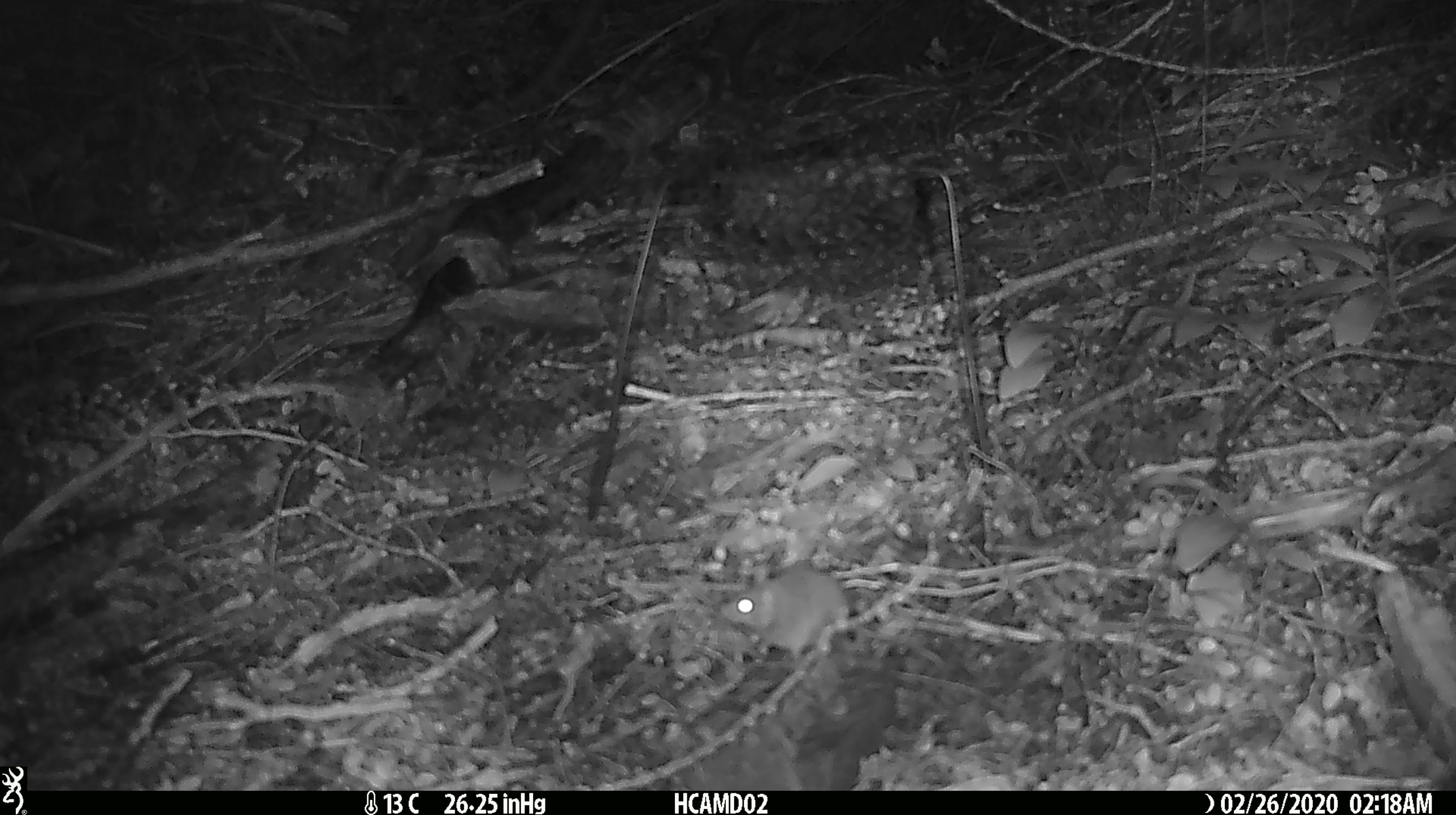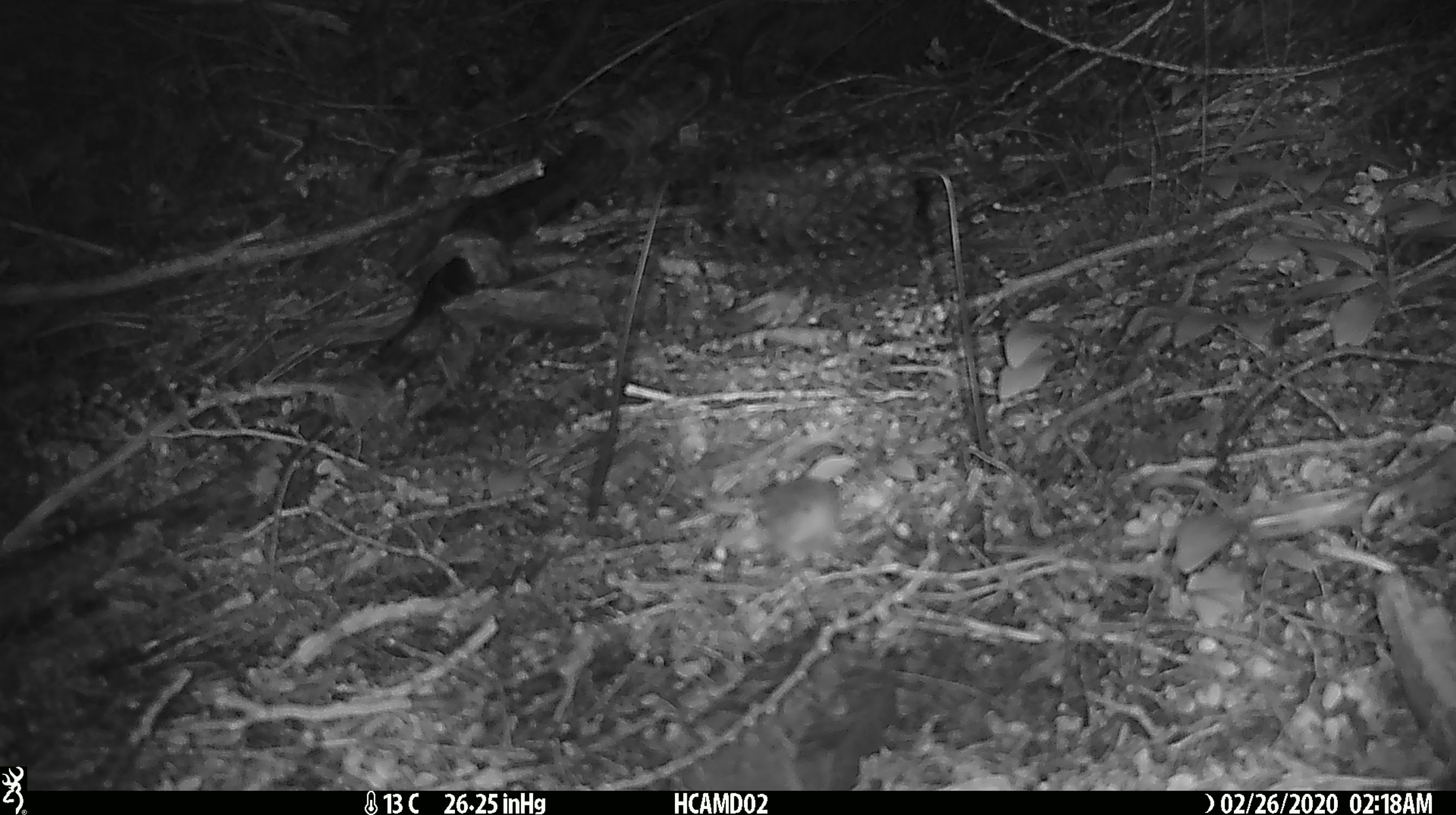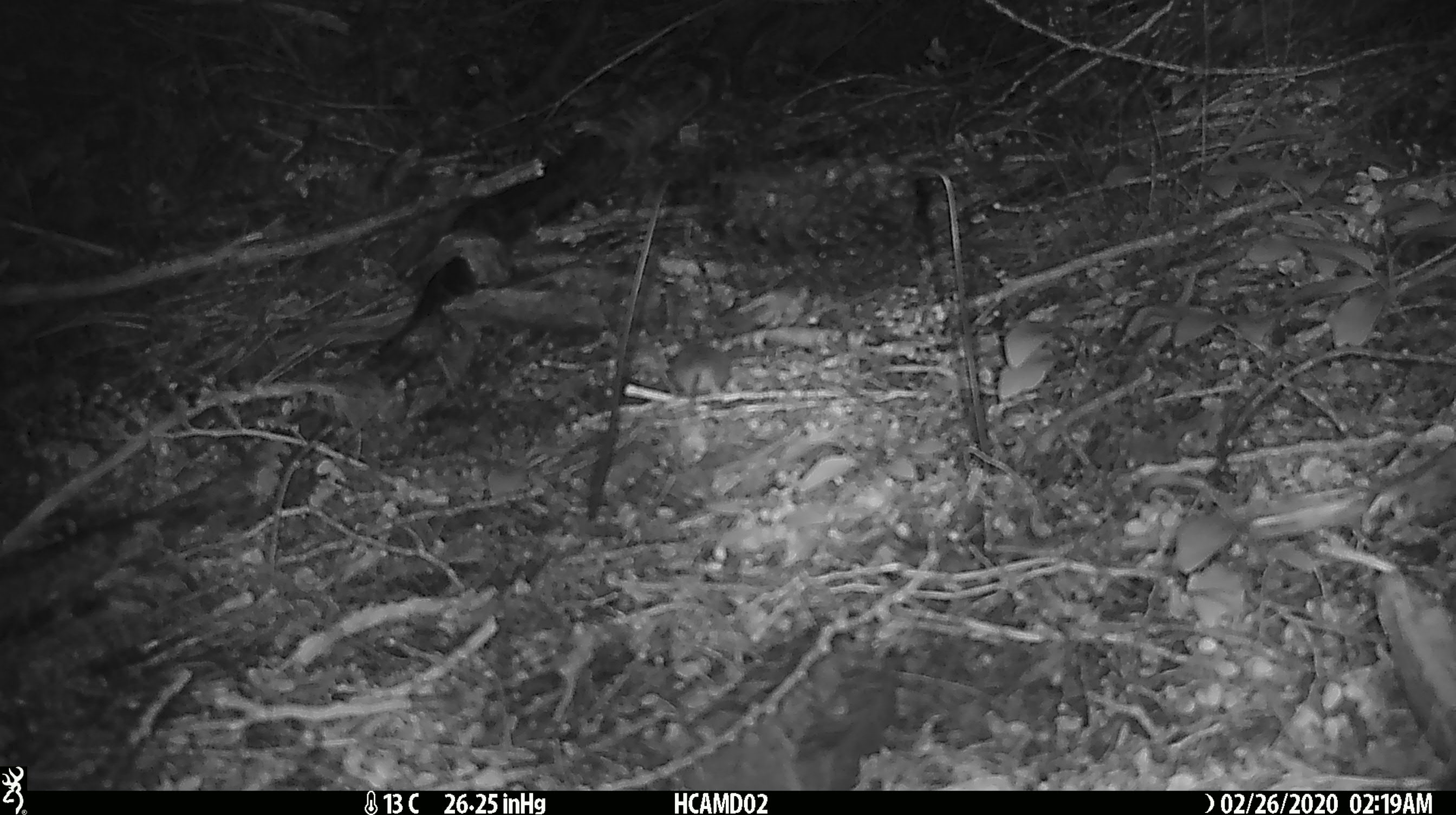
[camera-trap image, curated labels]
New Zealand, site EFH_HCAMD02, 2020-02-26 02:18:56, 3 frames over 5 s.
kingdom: Animalia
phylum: Chordata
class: Mammalia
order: Rodentia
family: Muridae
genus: Mus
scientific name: Mus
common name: mouse